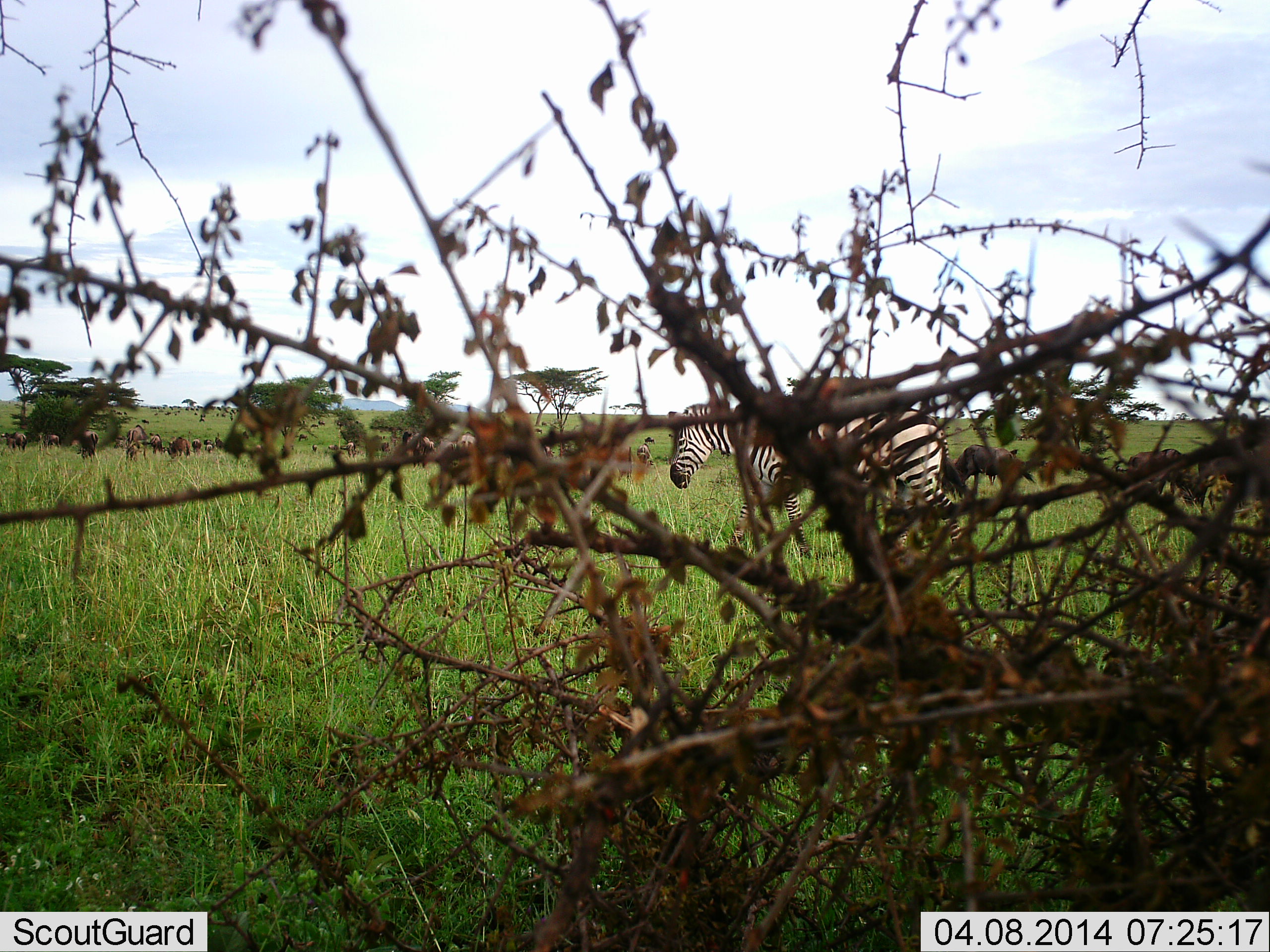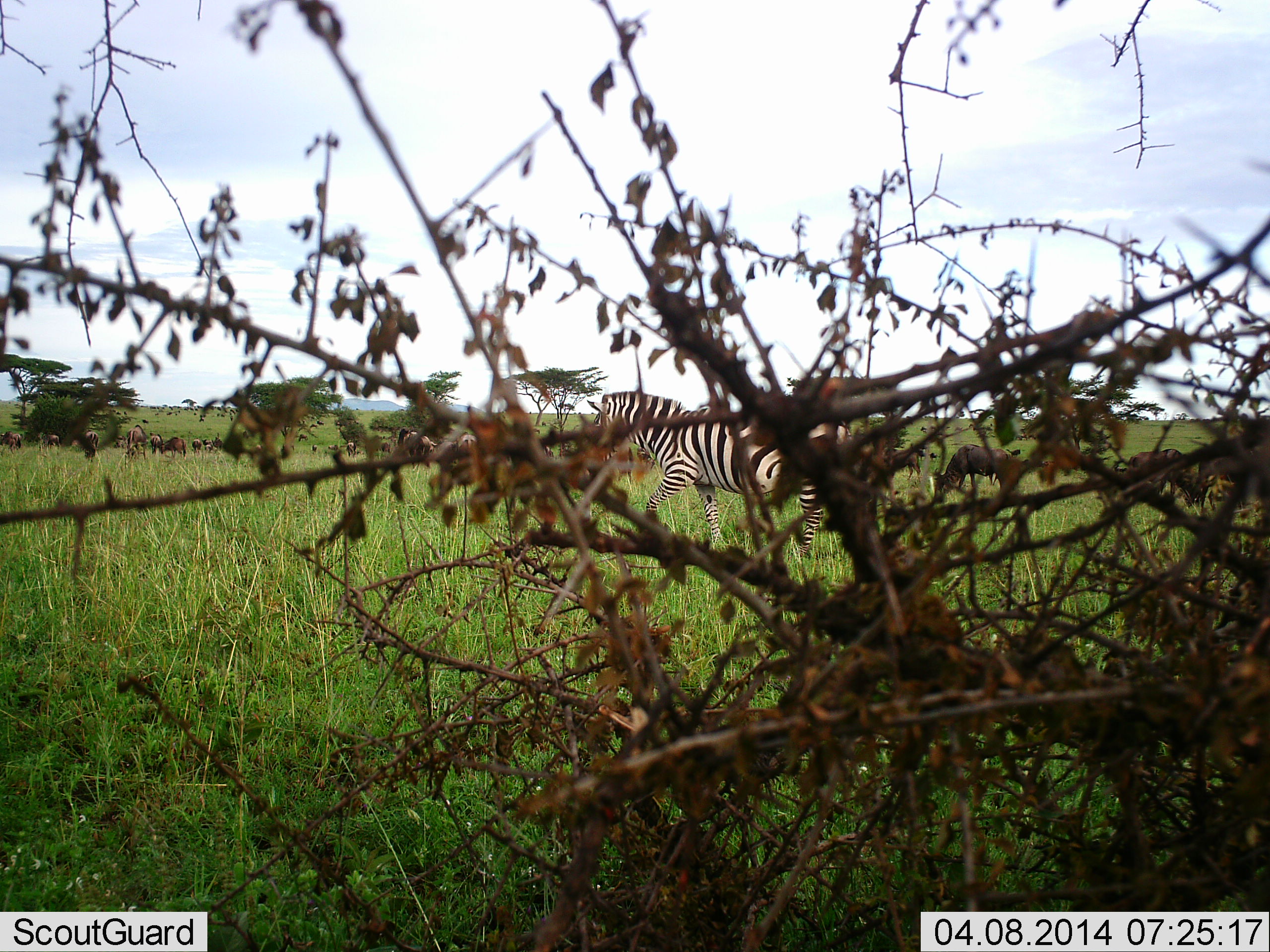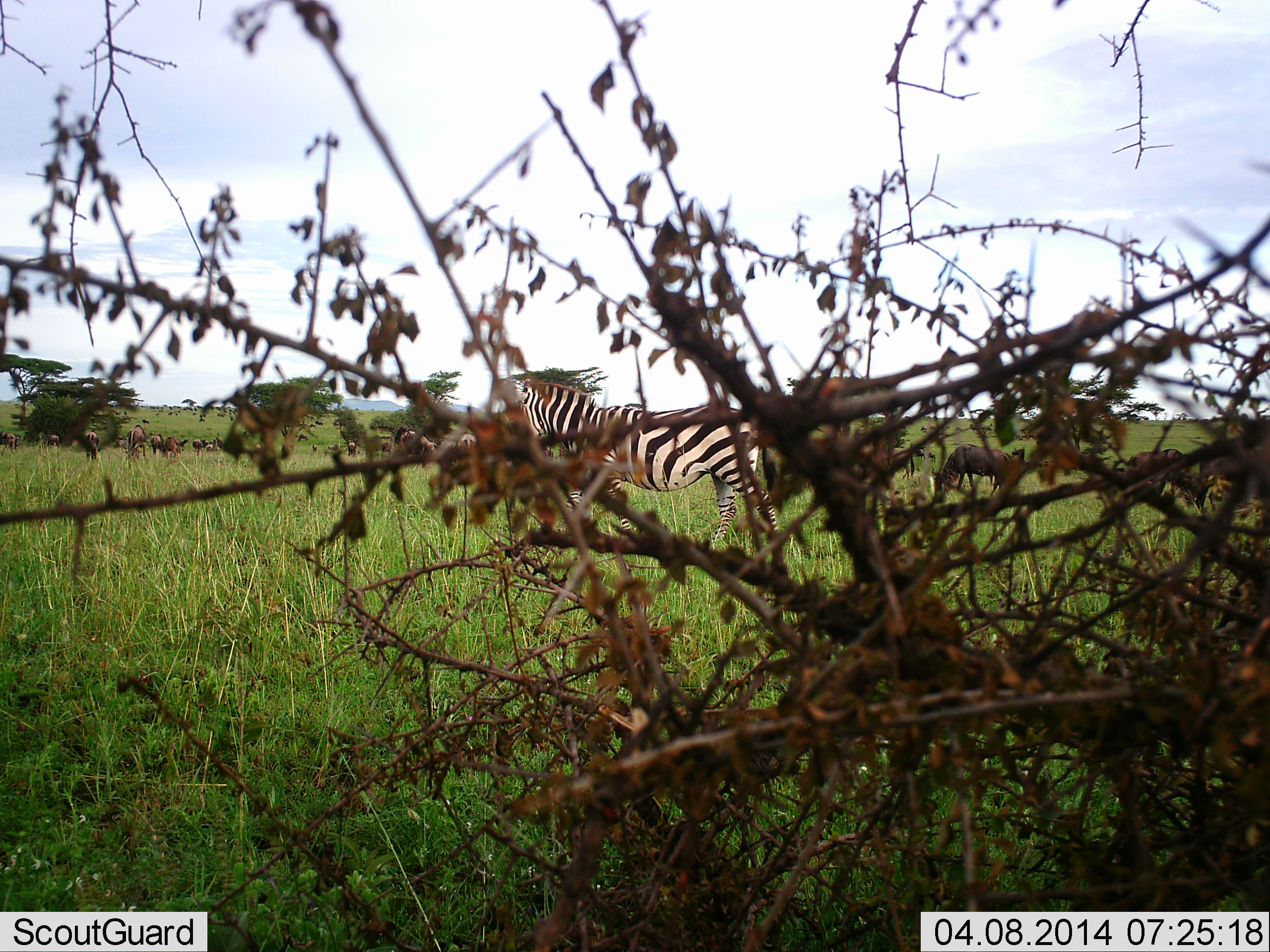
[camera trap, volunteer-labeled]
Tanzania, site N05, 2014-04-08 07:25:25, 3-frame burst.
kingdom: Animalia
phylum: Chordata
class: Mammalia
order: Artiodactyla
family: Bovidae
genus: Connochaetes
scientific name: Connochaetes taurinus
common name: blue wildebeest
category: wildebeest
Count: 11-50.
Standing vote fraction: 50%.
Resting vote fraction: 0%.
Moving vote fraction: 50%.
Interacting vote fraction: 0%.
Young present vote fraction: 0%.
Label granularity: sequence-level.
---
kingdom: Animalia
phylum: Chordata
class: Mammalia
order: Perissodactyla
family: Equidae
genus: Equus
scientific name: Equus quagga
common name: plains zebra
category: zebra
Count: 1.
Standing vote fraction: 0%.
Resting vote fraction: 0%.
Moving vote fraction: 92%.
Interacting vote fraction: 8%.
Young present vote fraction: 0%.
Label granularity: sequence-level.